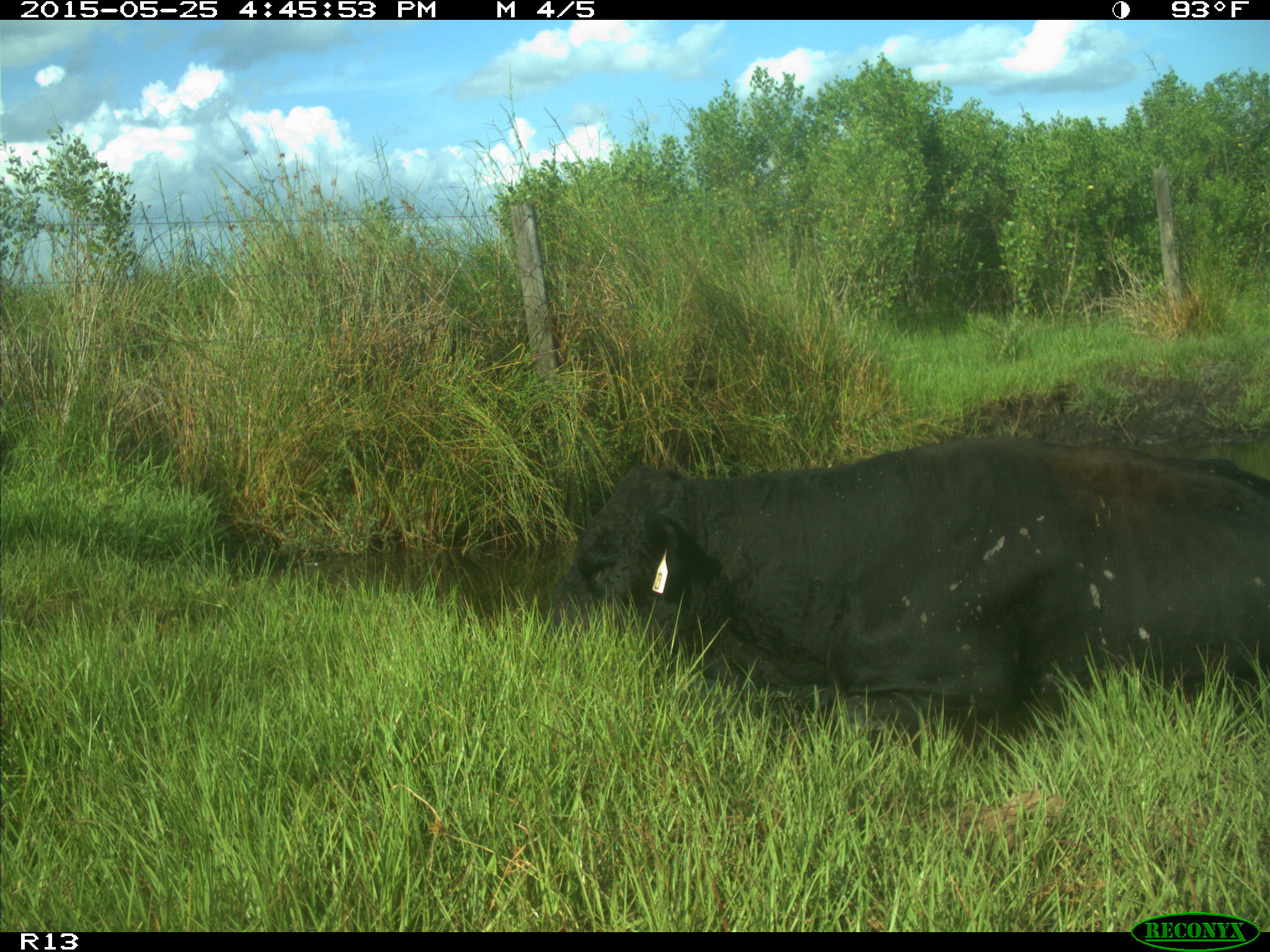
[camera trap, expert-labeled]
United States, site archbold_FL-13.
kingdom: Animalia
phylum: Chordata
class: Mammalia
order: Artiodactyla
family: Bovidae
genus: Bos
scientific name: Bos taurus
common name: domestic cow